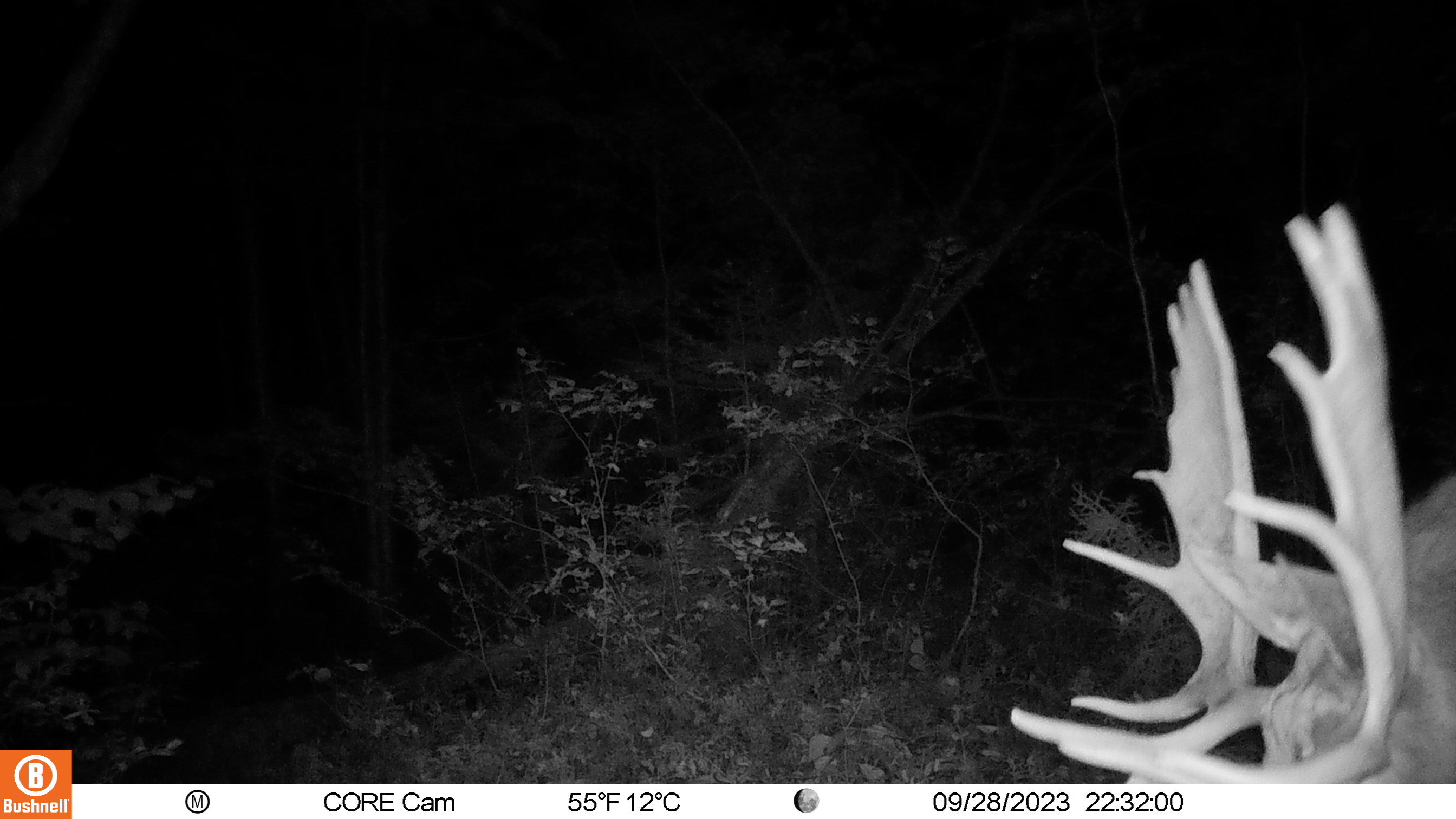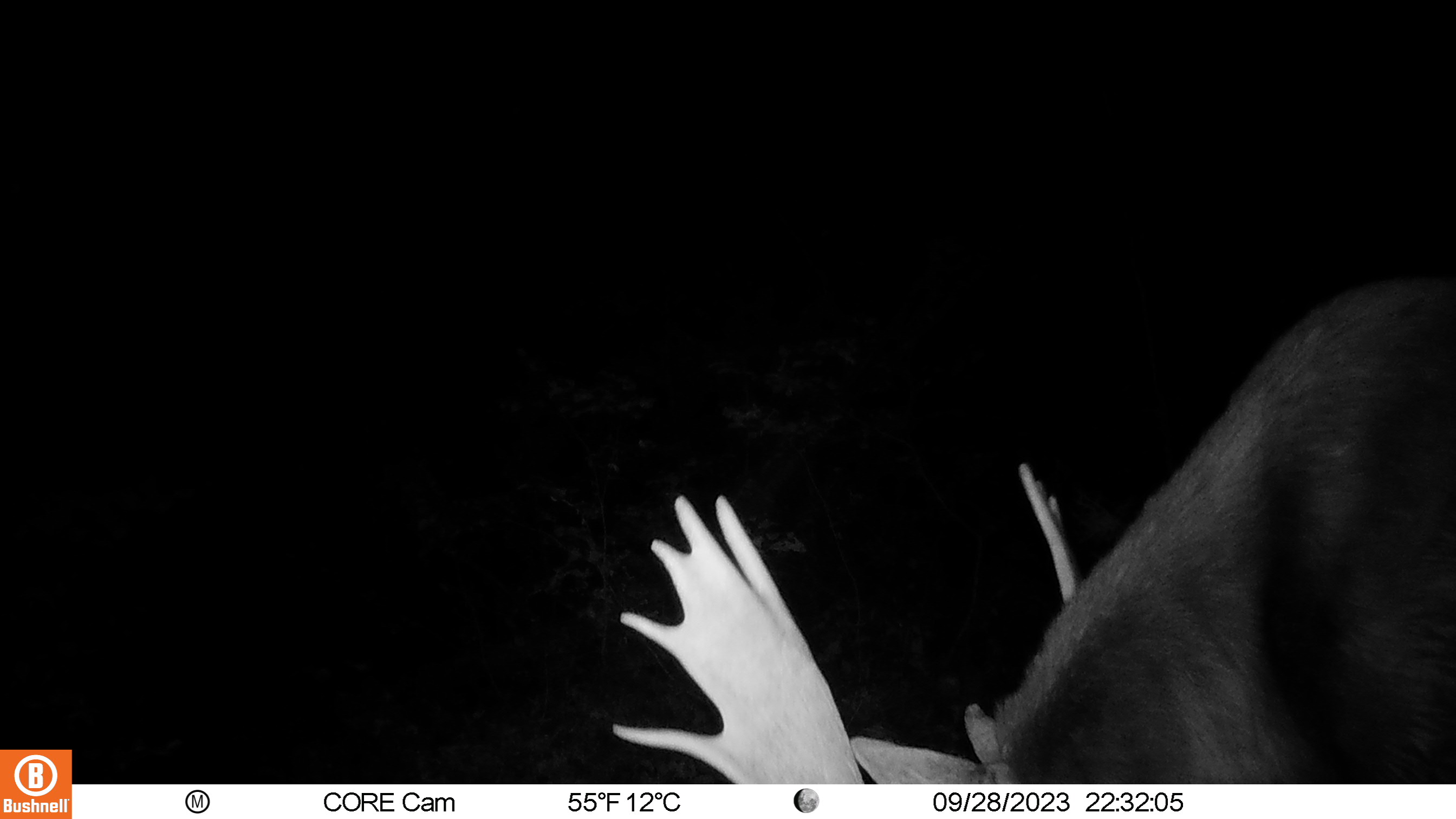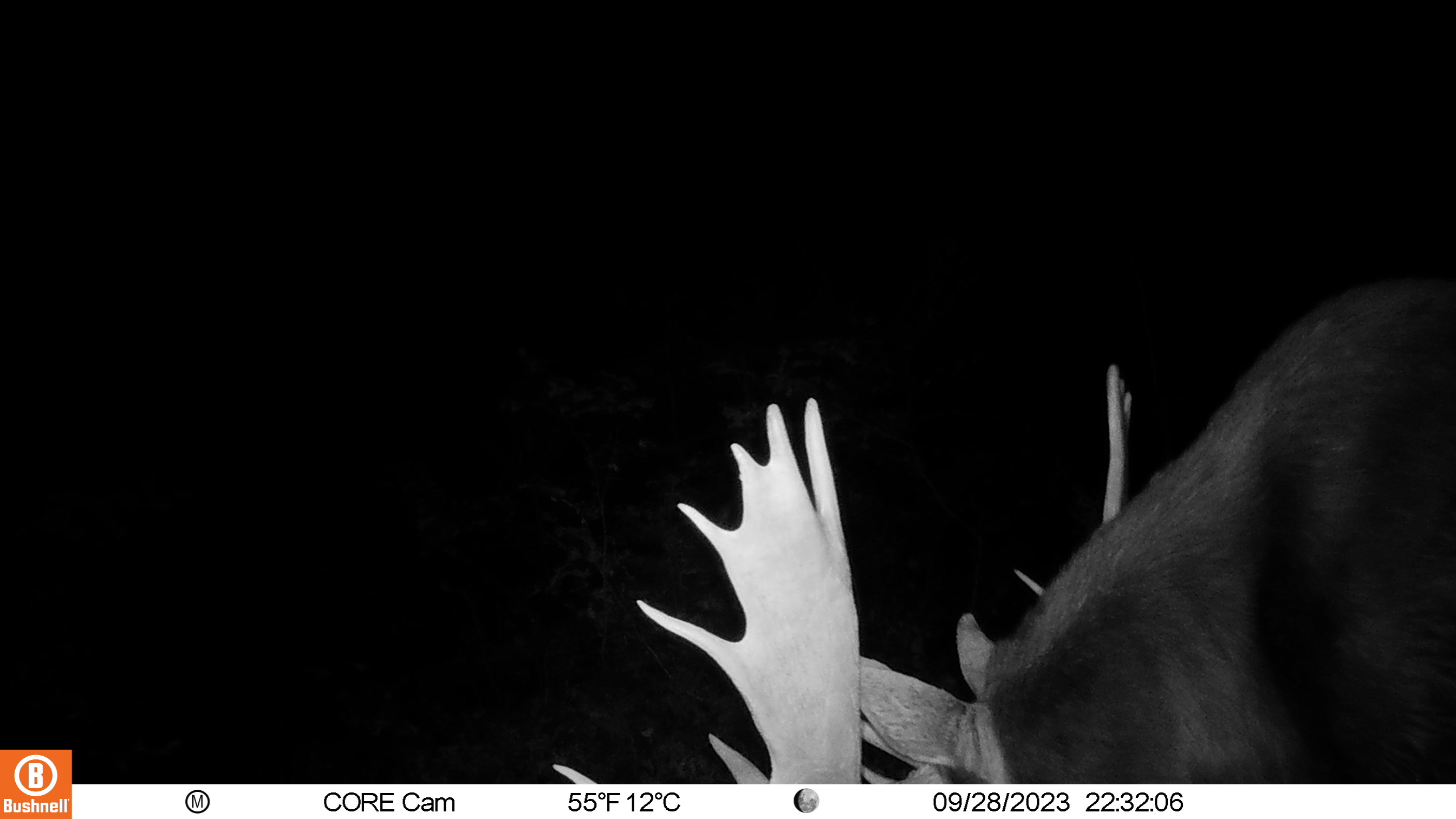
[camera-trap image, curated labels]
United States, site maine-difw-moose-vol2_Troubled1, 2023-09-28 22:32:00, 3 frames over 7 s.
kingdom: Animalia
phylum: Chordata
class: Mammalia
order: Artiodactyla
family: Cervidae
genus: Alces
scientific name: Alces alces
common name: moose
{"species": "moose (Alces alces)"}